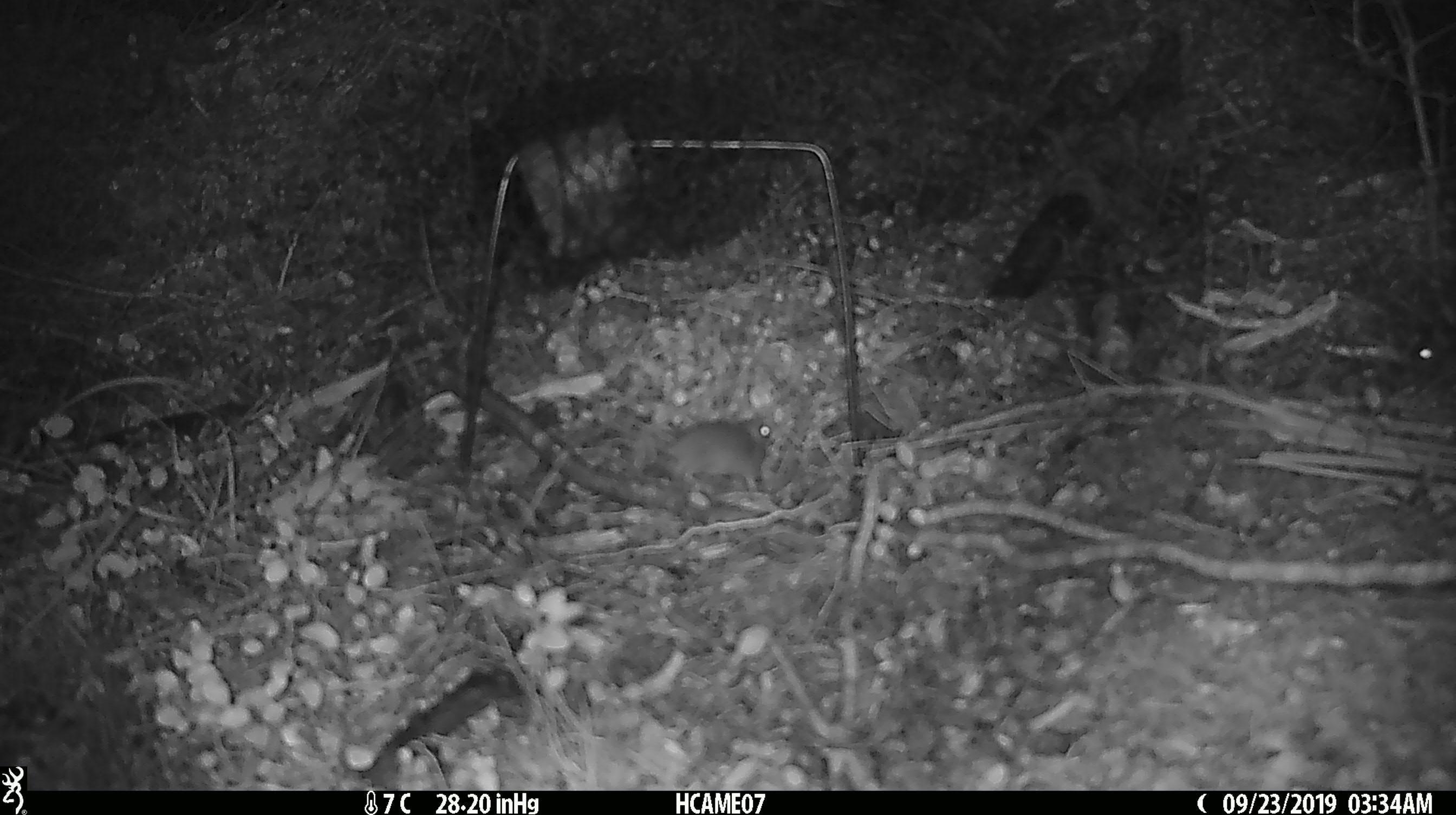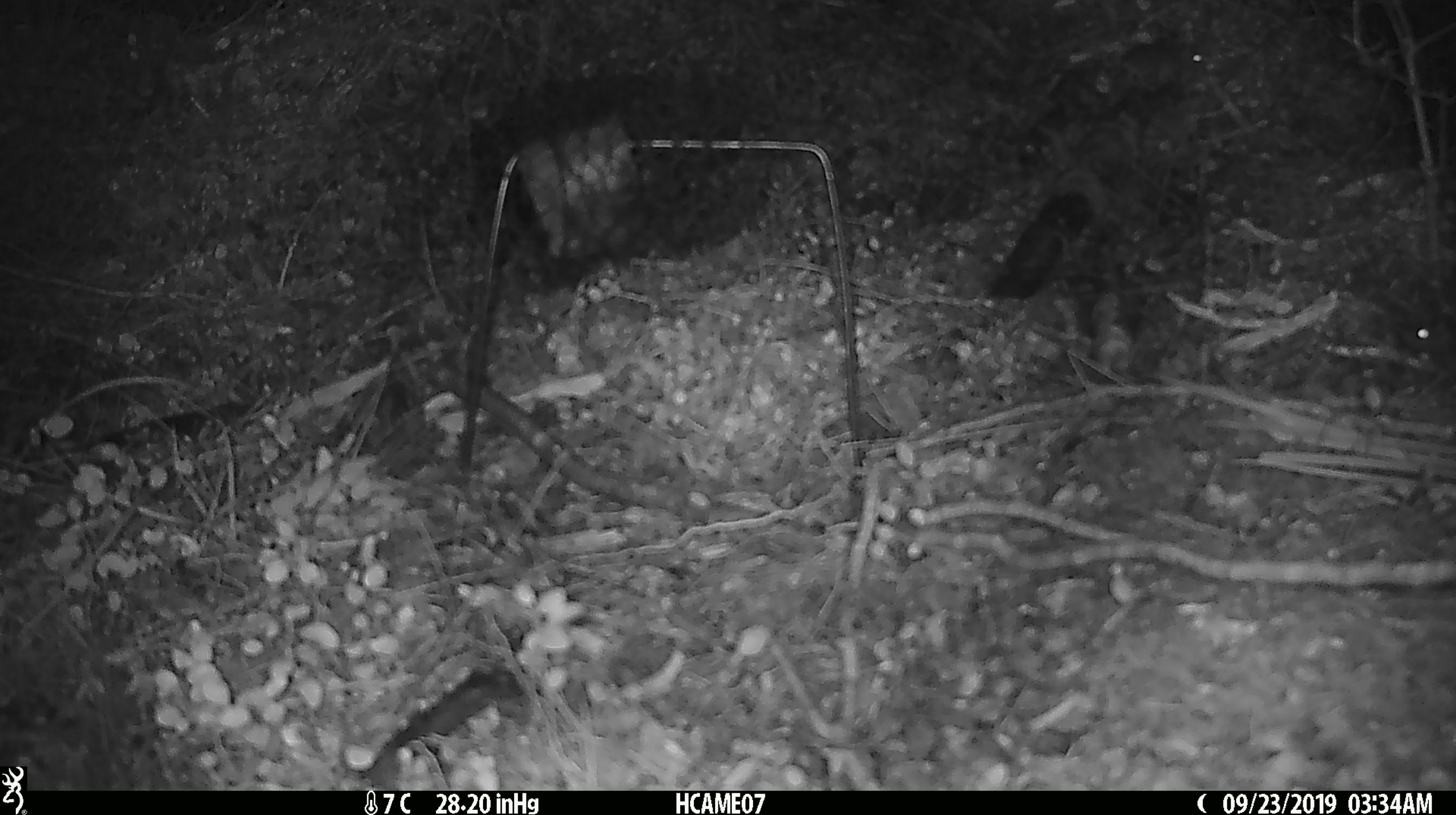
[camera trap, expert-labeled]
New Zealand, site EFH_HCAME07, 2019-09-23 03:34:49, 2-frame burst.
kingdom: Animalia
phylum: Chordata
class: Mammalia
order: Rodentia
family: Muridae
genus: Mus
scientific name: Mus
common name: mouse